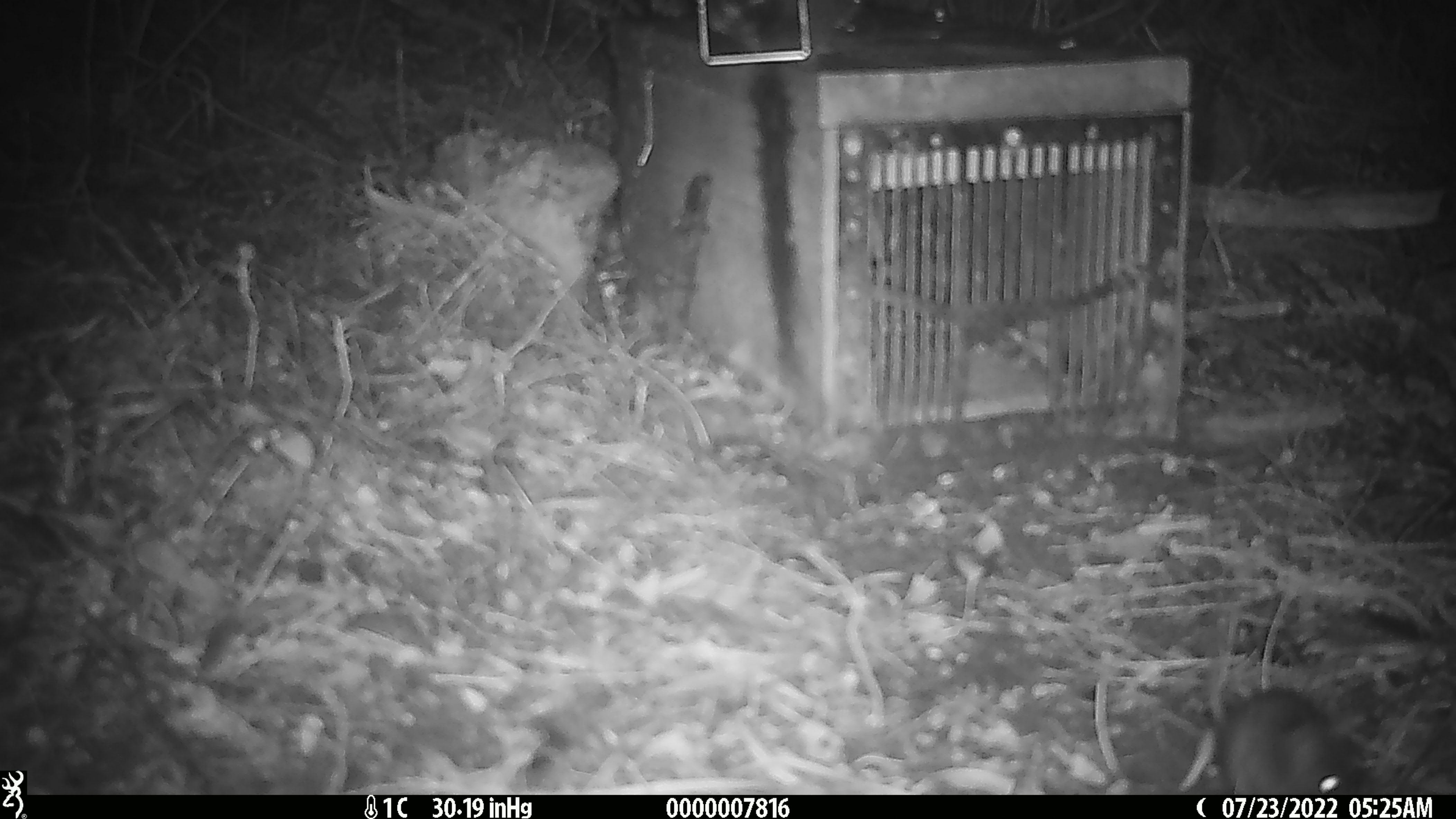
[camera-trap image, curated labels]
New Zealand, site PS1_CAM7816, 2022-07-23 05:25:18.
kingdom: Animalia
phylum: Chordata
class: Mammalia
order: Rodentia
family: Muridae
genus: Mus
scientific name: Mus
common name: mouse